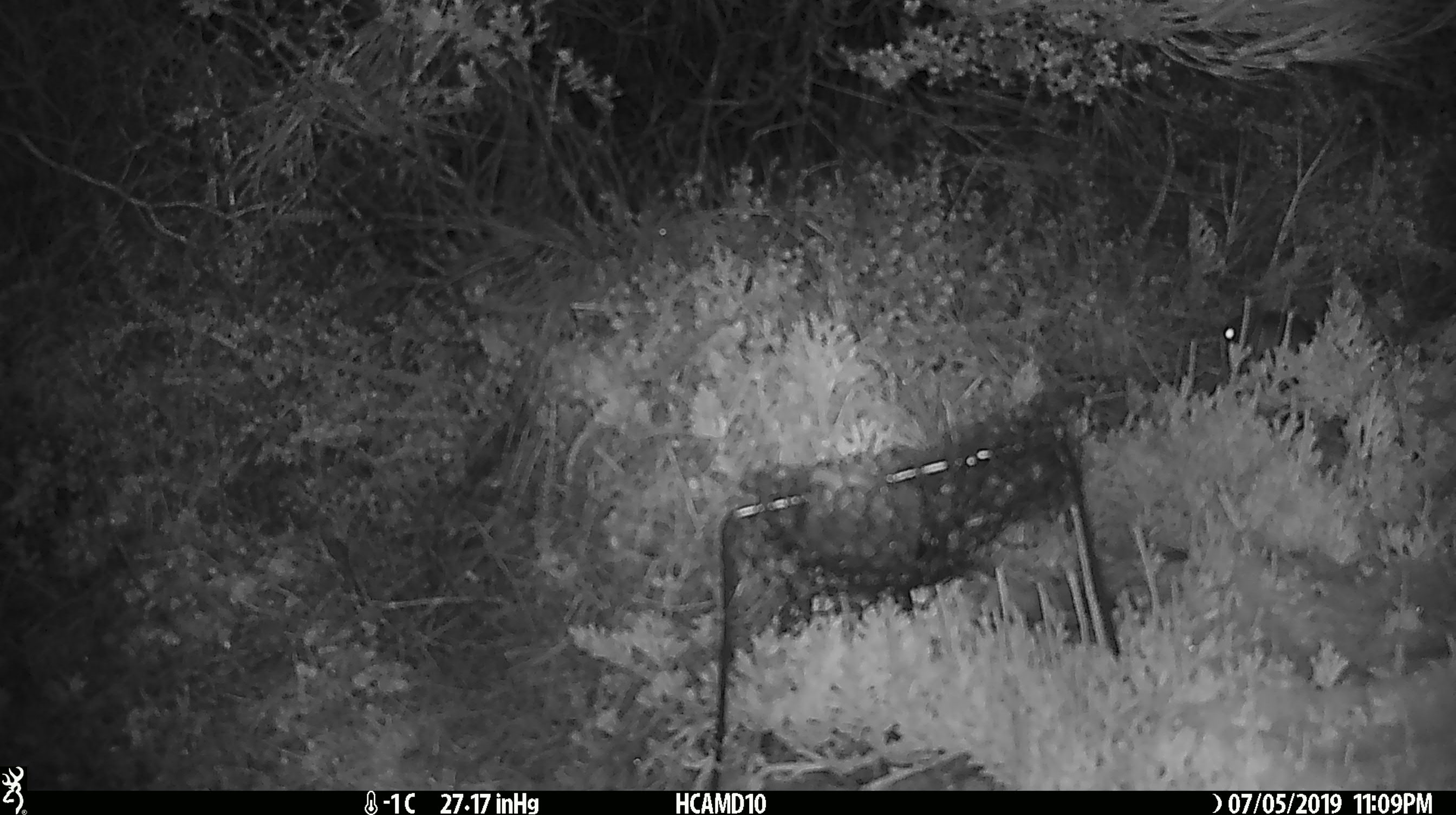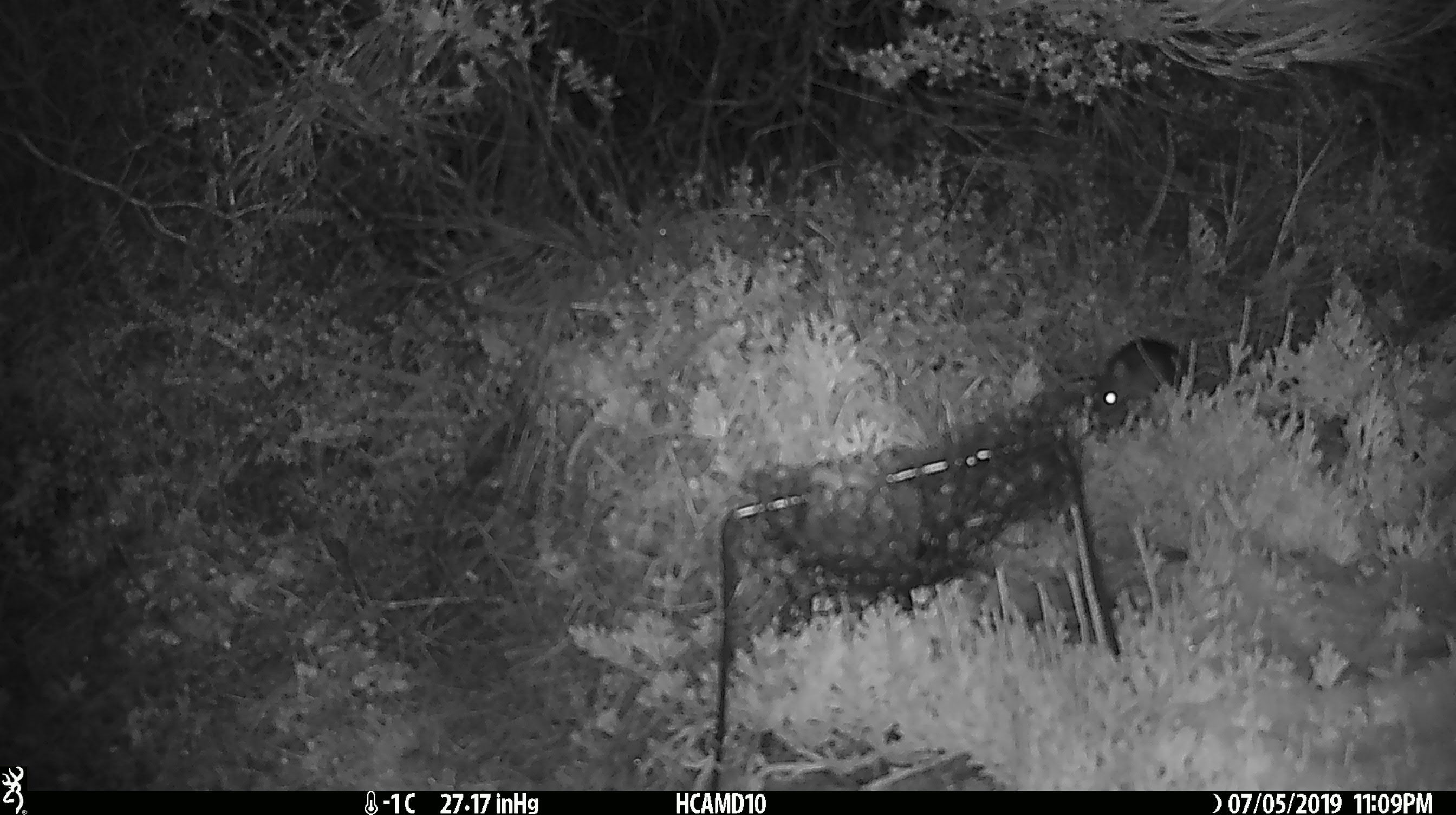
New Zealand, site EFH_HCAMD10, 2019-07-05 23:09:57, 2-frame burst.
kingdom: Animalia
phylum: Chordata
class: Mammalia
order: Rodentia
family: Muridae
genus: Mus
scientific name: Mus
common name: mouse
Mouse (Mus).